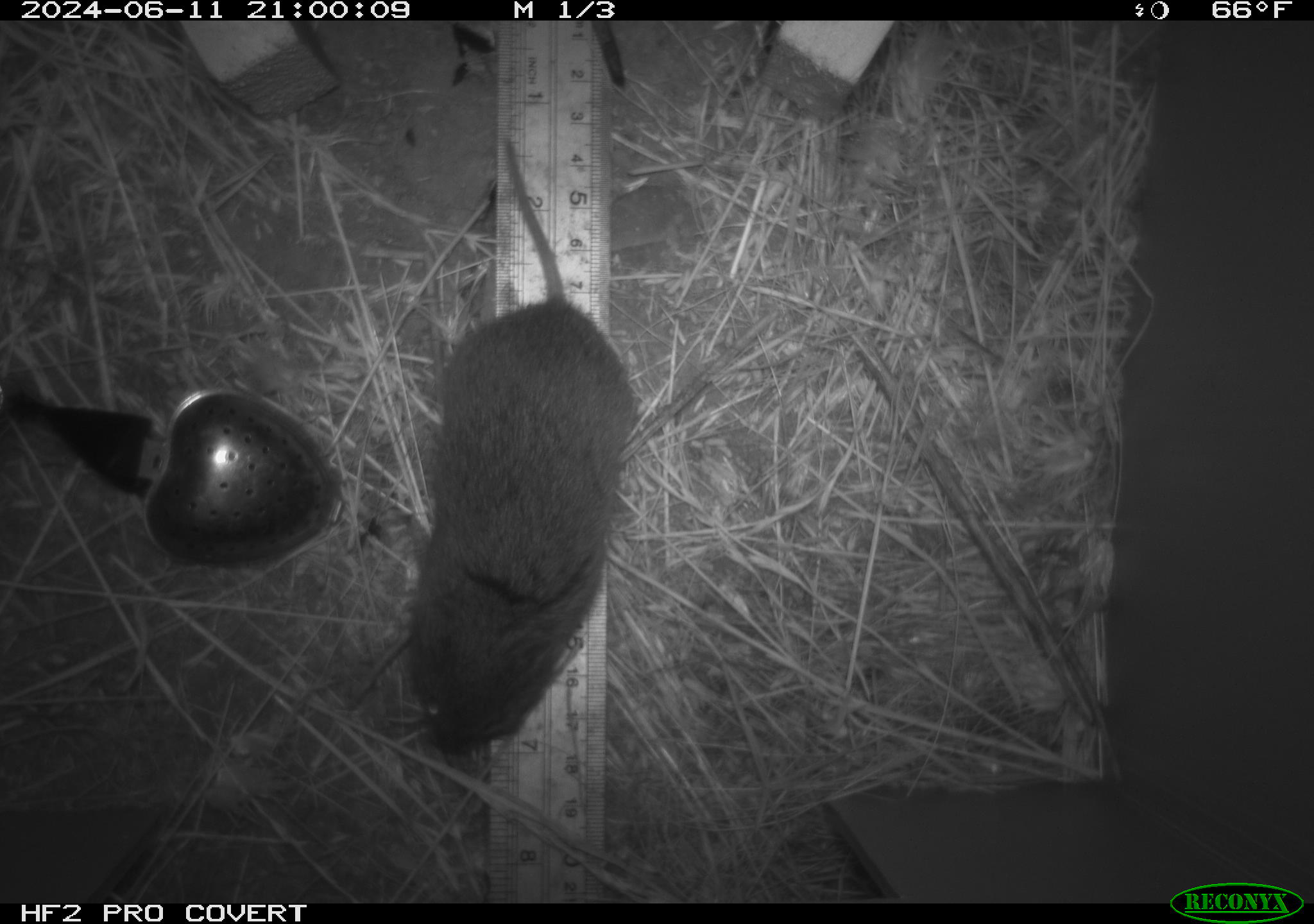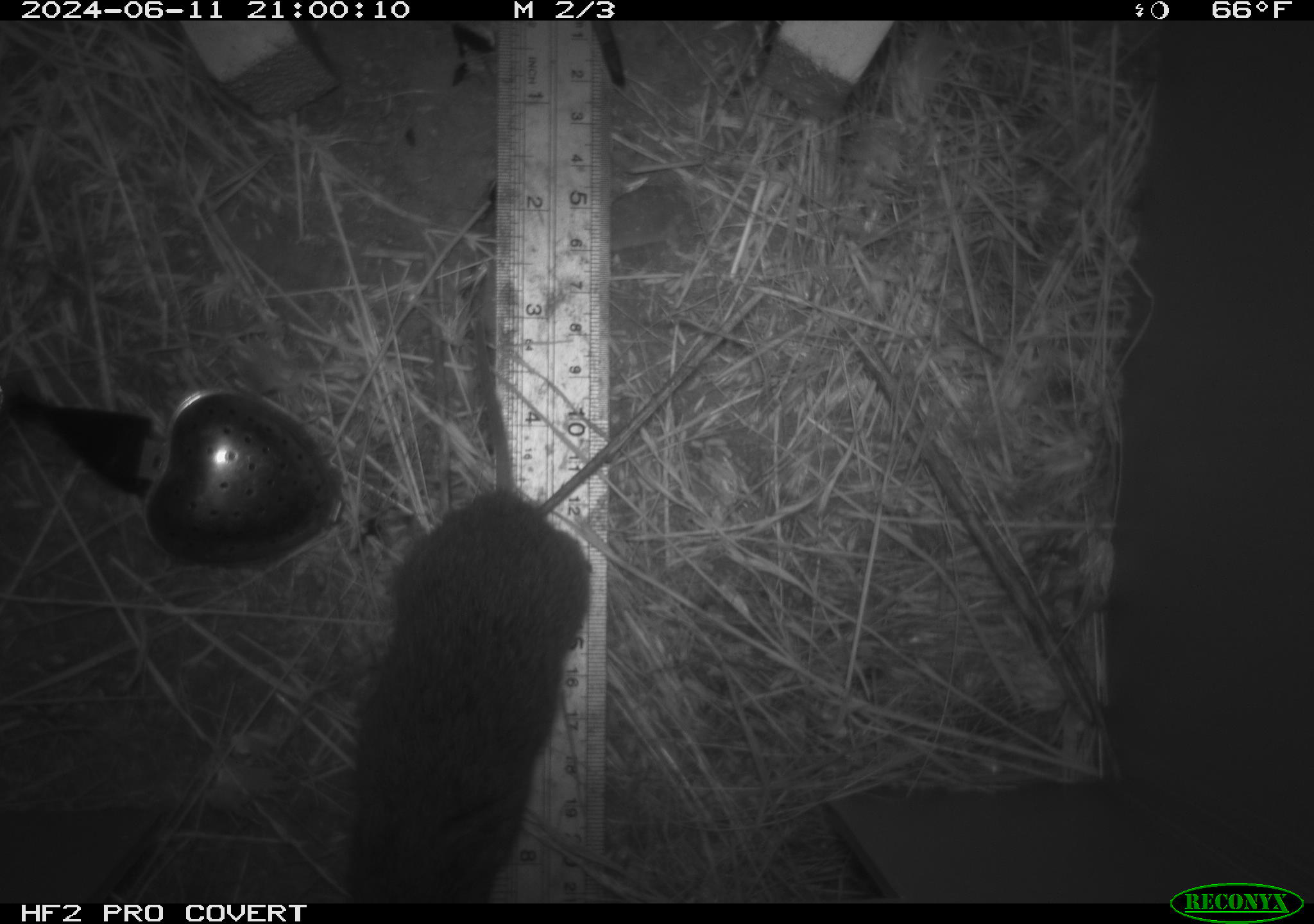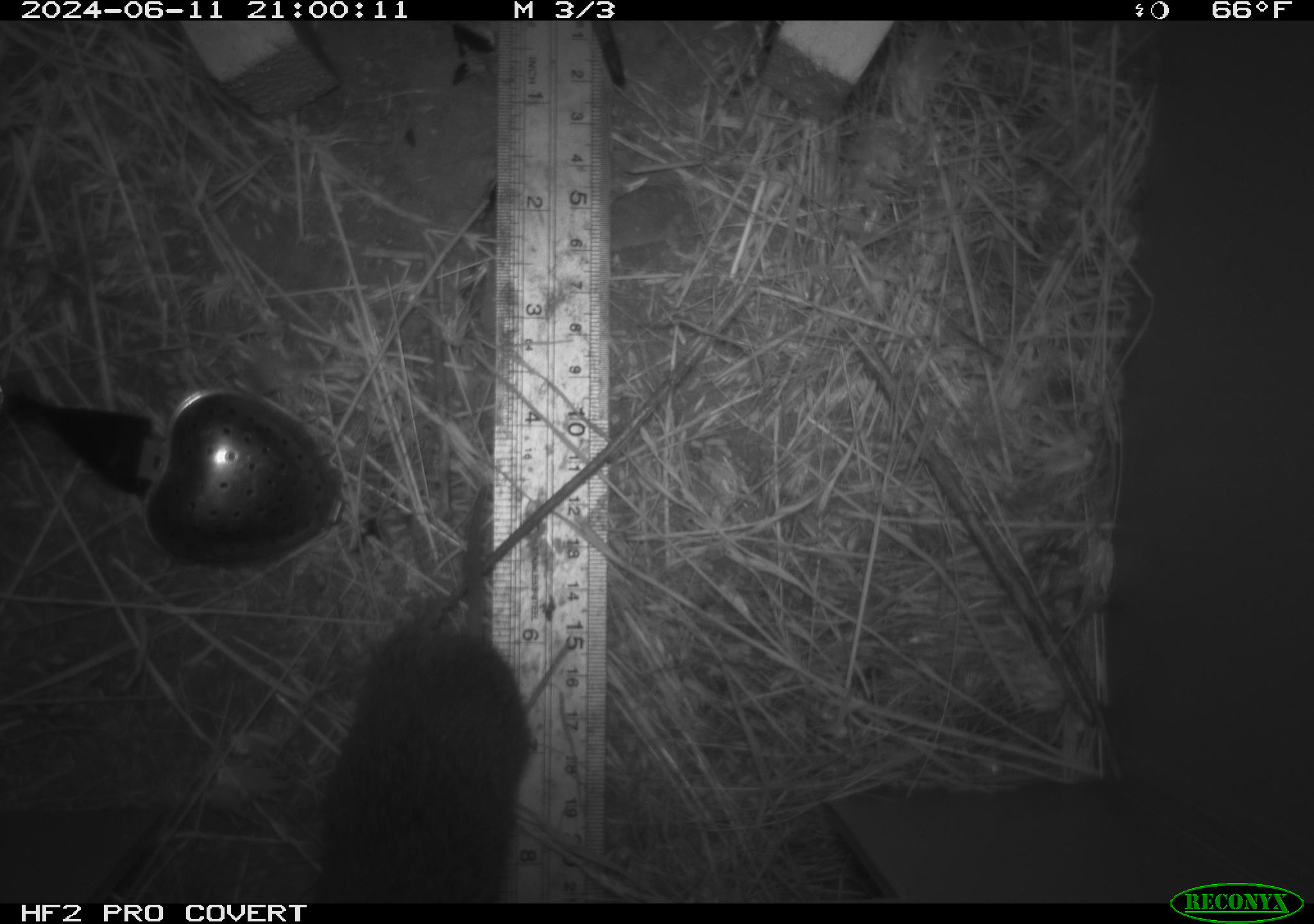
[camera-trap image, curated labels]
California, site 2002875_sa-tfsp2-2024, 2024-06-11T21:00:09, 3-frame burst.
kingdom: Animalia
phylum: Chordata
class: Mammalia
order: Rodentia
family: Cricetidae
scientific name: Arvicolinae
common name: voles, lemmings, and muskrats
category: arvicolinae subfamily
Arvicolinae subfamily (voles, lemmings, and muskrats) (Arvicolinae).